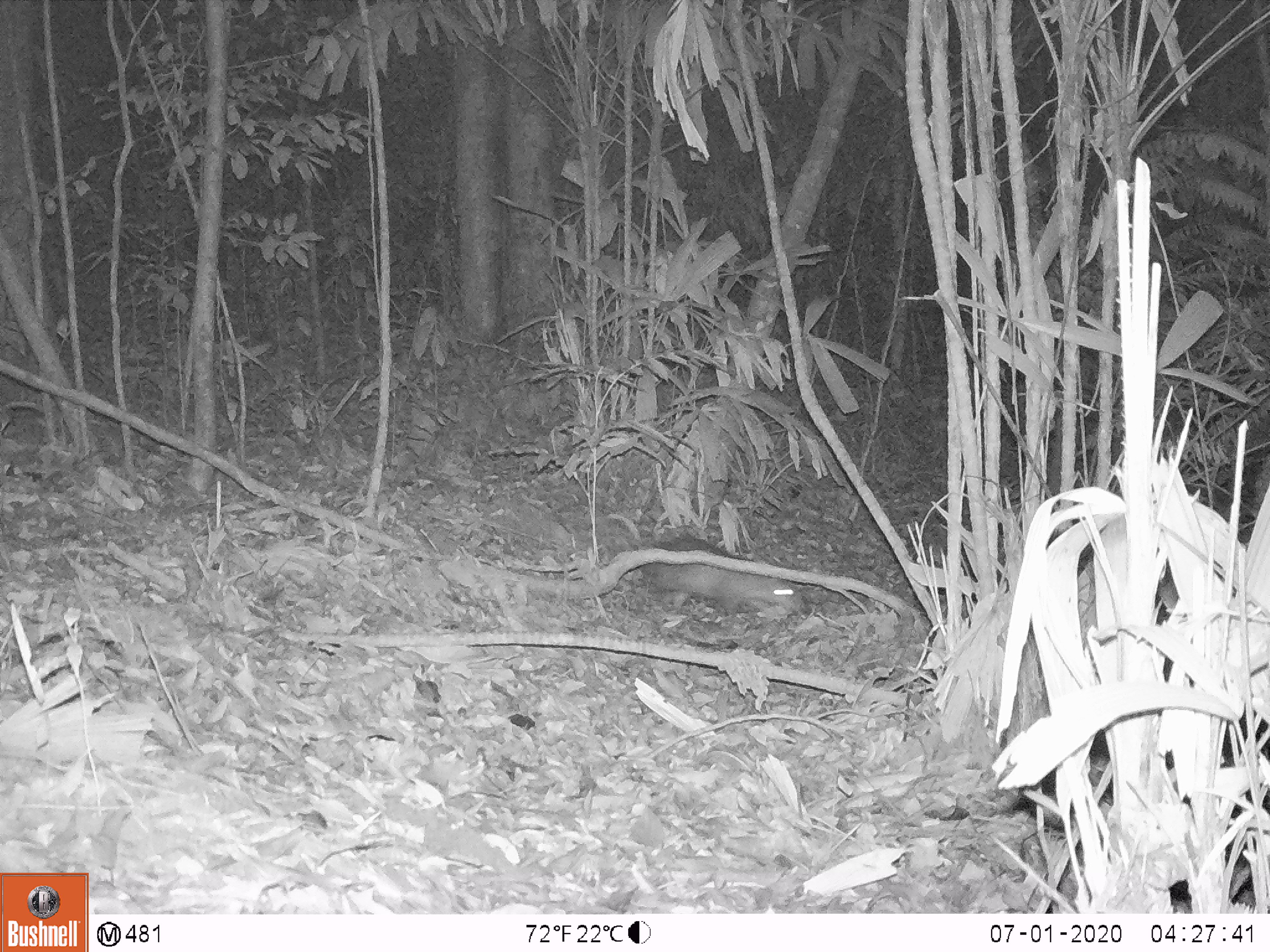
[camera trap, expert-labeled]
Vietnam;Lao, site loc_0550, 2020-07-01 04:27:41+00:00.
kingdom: Animalia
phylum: Chordata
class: Mammalia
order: Rodentia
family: Hystricidae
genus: Atherurus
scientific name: Atherurus macrourus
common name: asiatic brush-tailed porcupine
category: asiatic brush tailed porcupine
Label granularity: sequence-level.